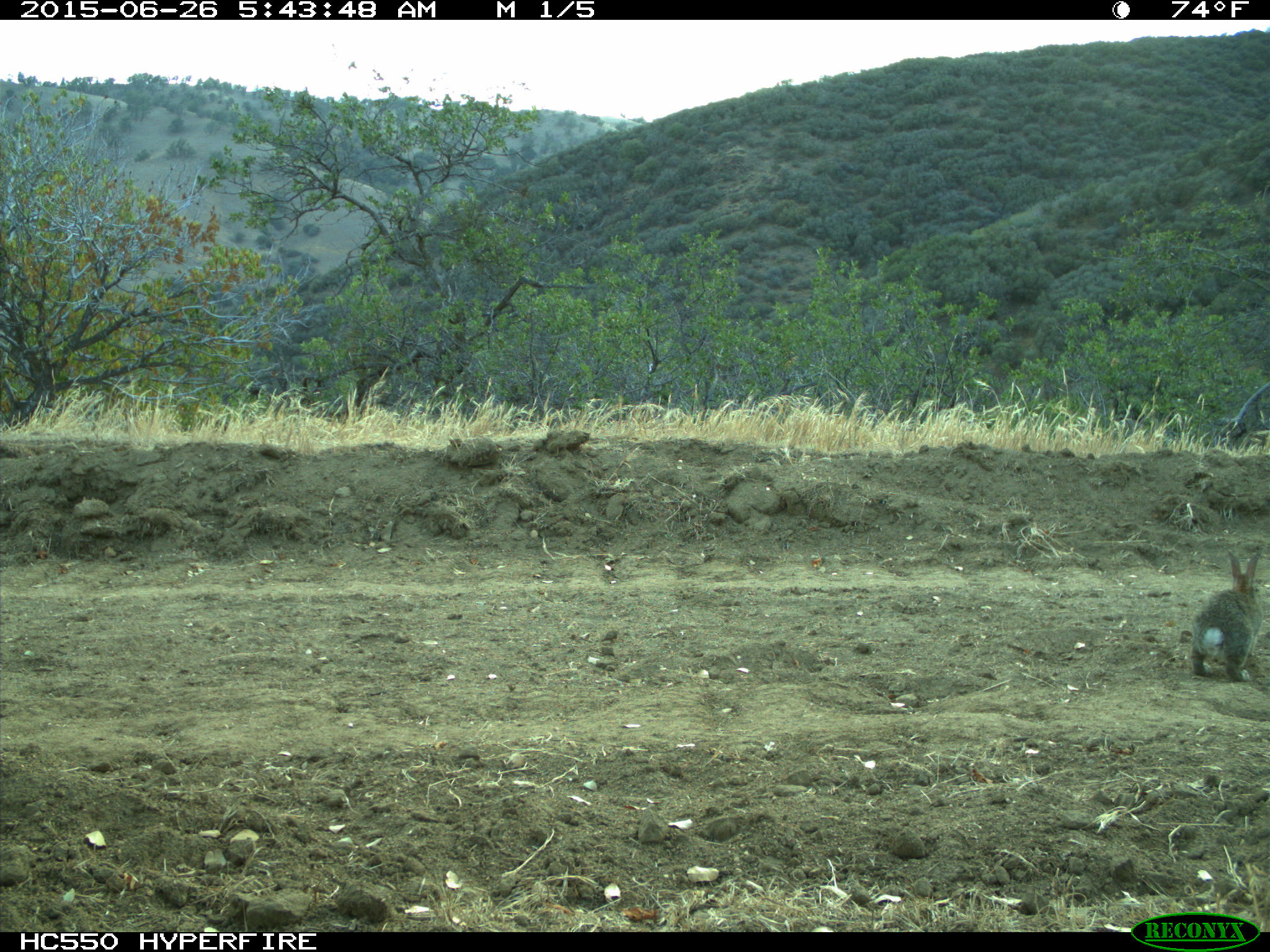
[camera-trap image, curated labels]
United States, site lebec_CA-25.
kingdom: Animalia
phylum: Chordata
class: Mammalia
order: Lagomorpha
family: Leporidae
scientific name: Leporidae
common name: rabbits and hares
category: unidentified rabbit